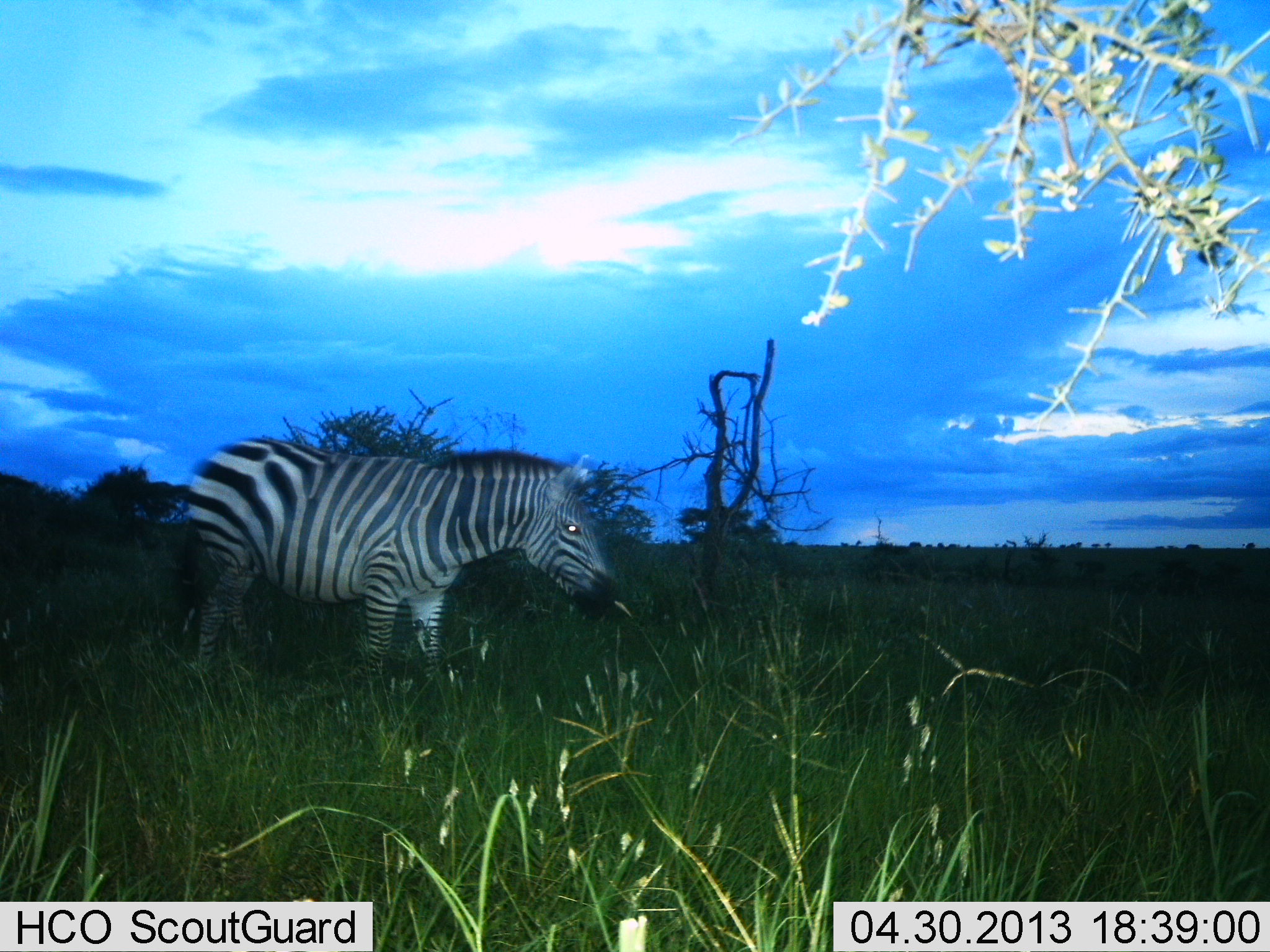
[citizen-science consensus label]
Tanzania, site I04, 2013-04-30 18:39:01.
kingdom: Animalia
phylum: Chordata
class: Mammalia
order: Perissodactyla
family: Equidae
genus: Equus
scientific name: Equus quagga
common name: plains zebra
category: zebra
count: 1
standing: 91%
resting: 0%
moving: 6%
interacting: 0%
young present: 0%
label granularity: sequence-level